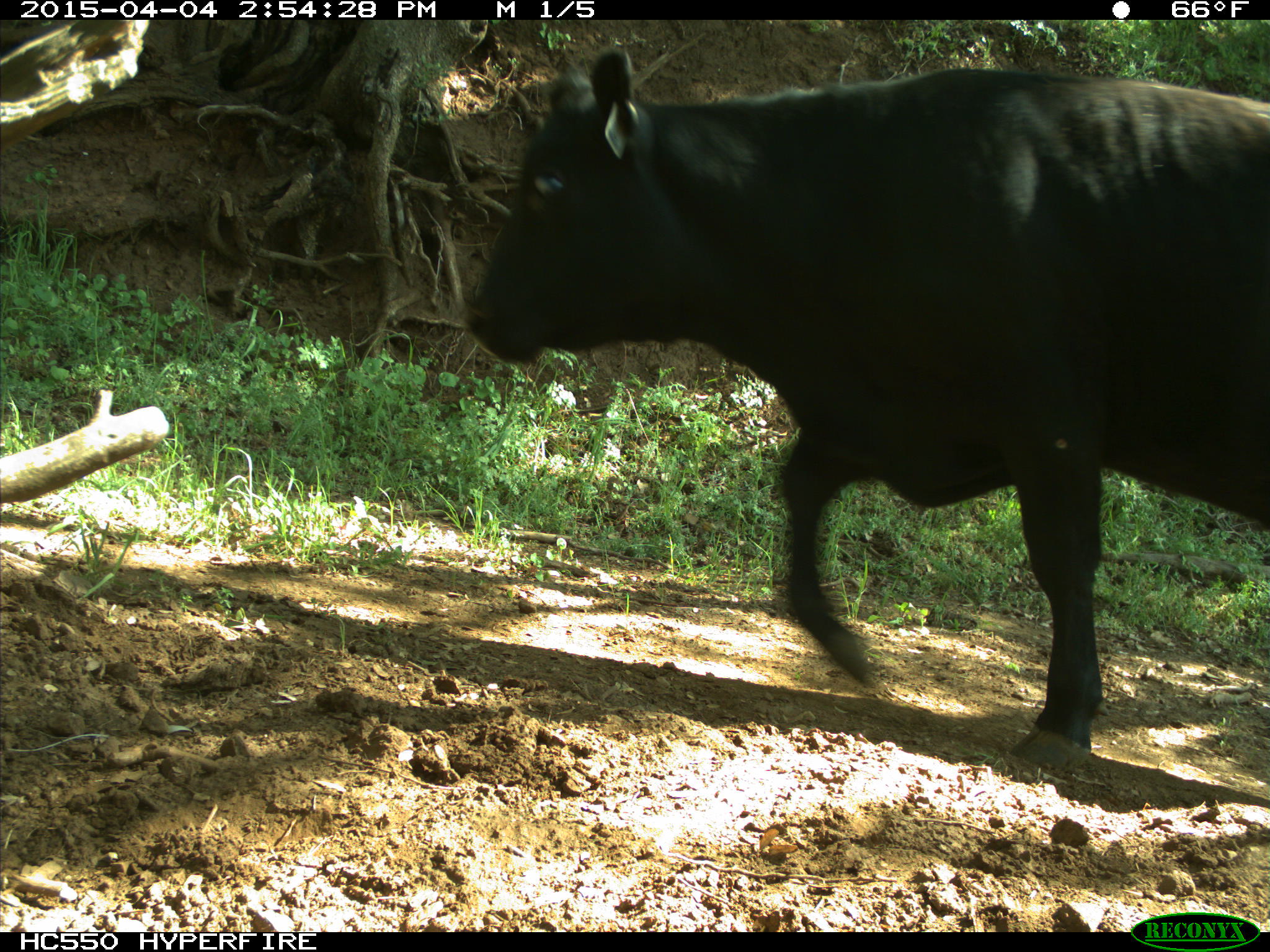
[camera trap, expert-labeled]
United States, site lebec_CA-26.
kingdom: Animalia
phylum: Chordata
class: Mammalia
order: Artiodactyla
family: Bovidae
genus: Bos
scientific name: Bos taurus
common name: domestic cow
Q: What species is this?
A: Bos taurus (domestic cow).